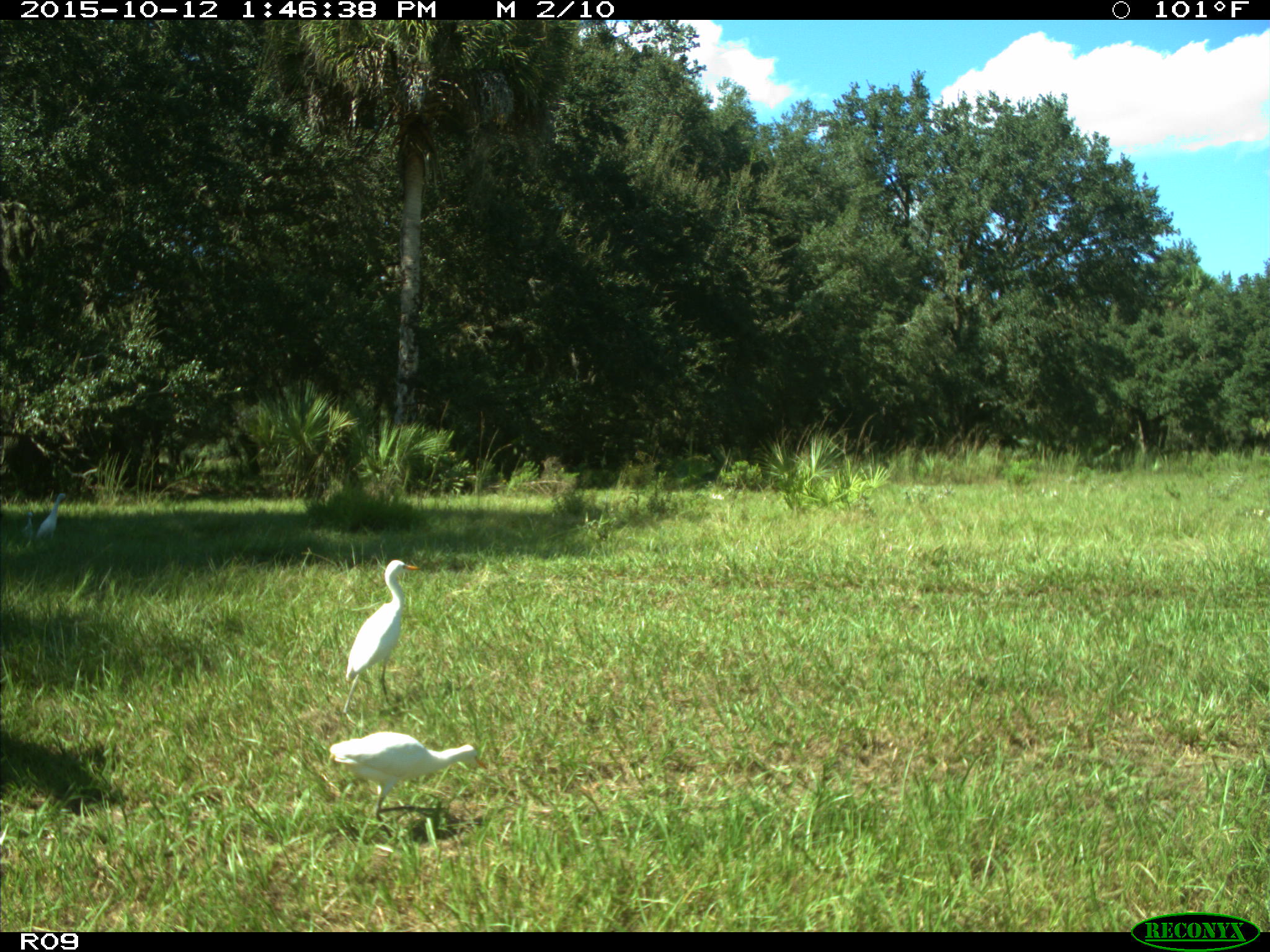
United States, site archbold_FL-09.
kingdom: Animalia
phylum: Chordata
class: Aves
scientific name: Aves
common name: birds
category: unidentified bird